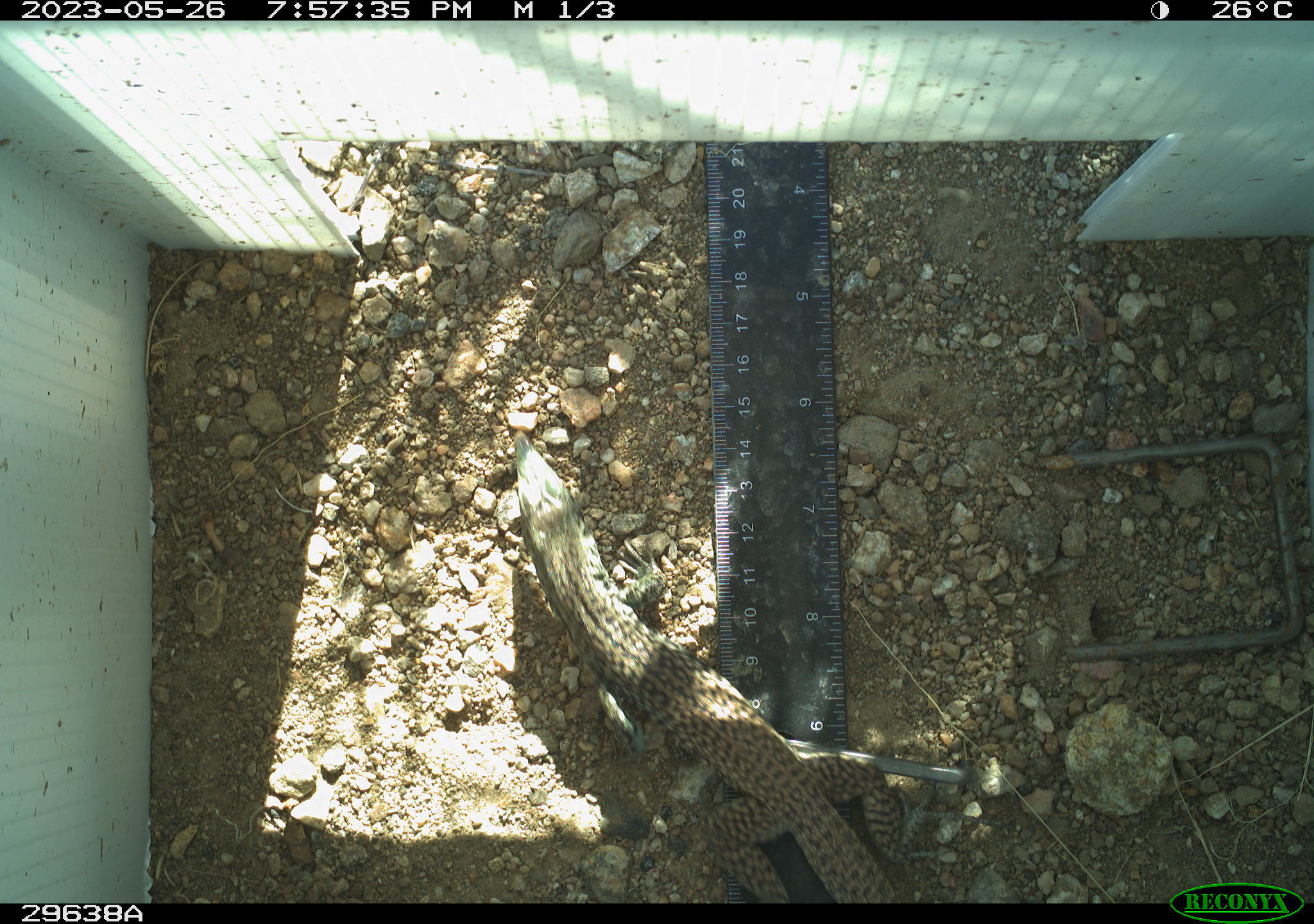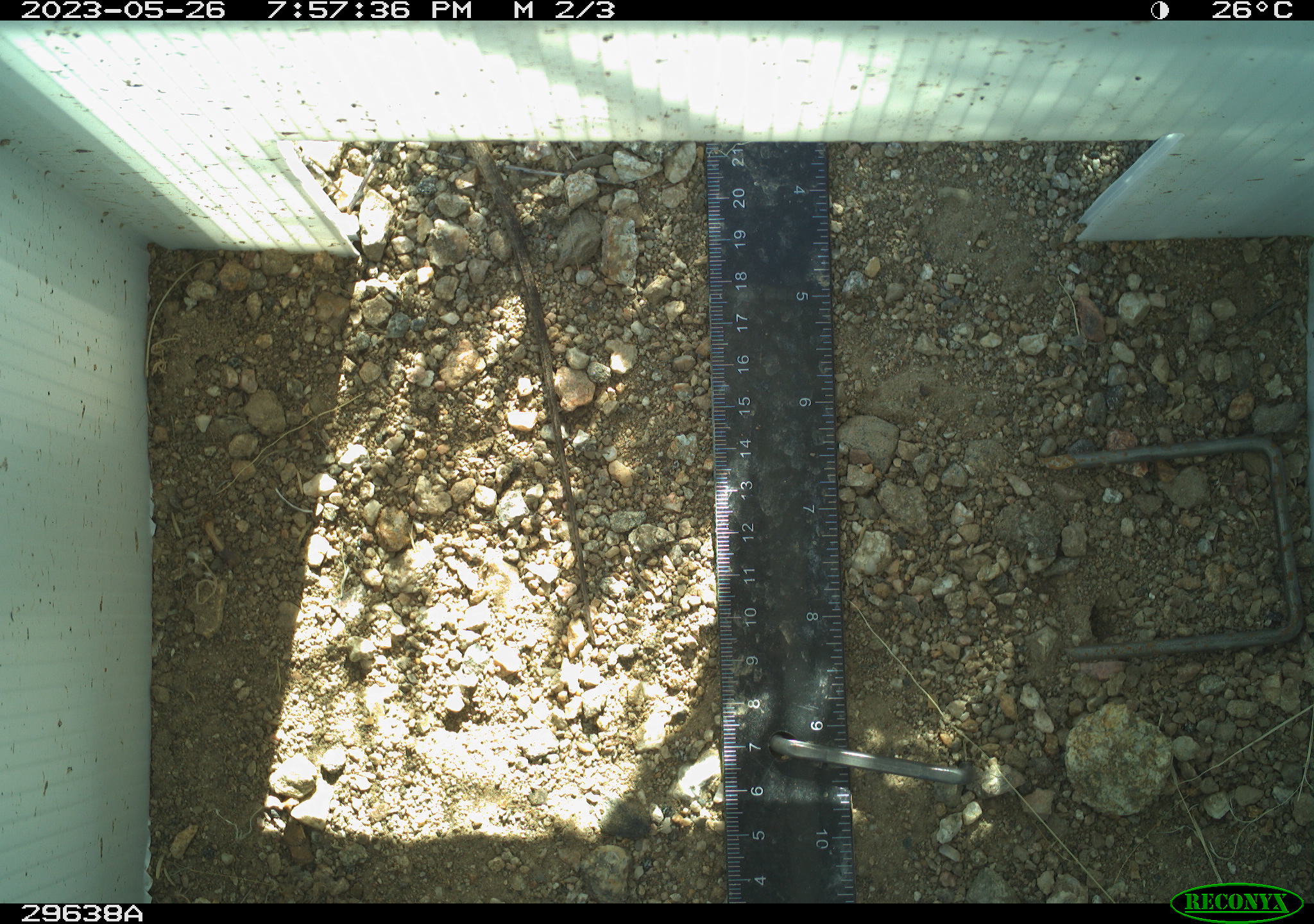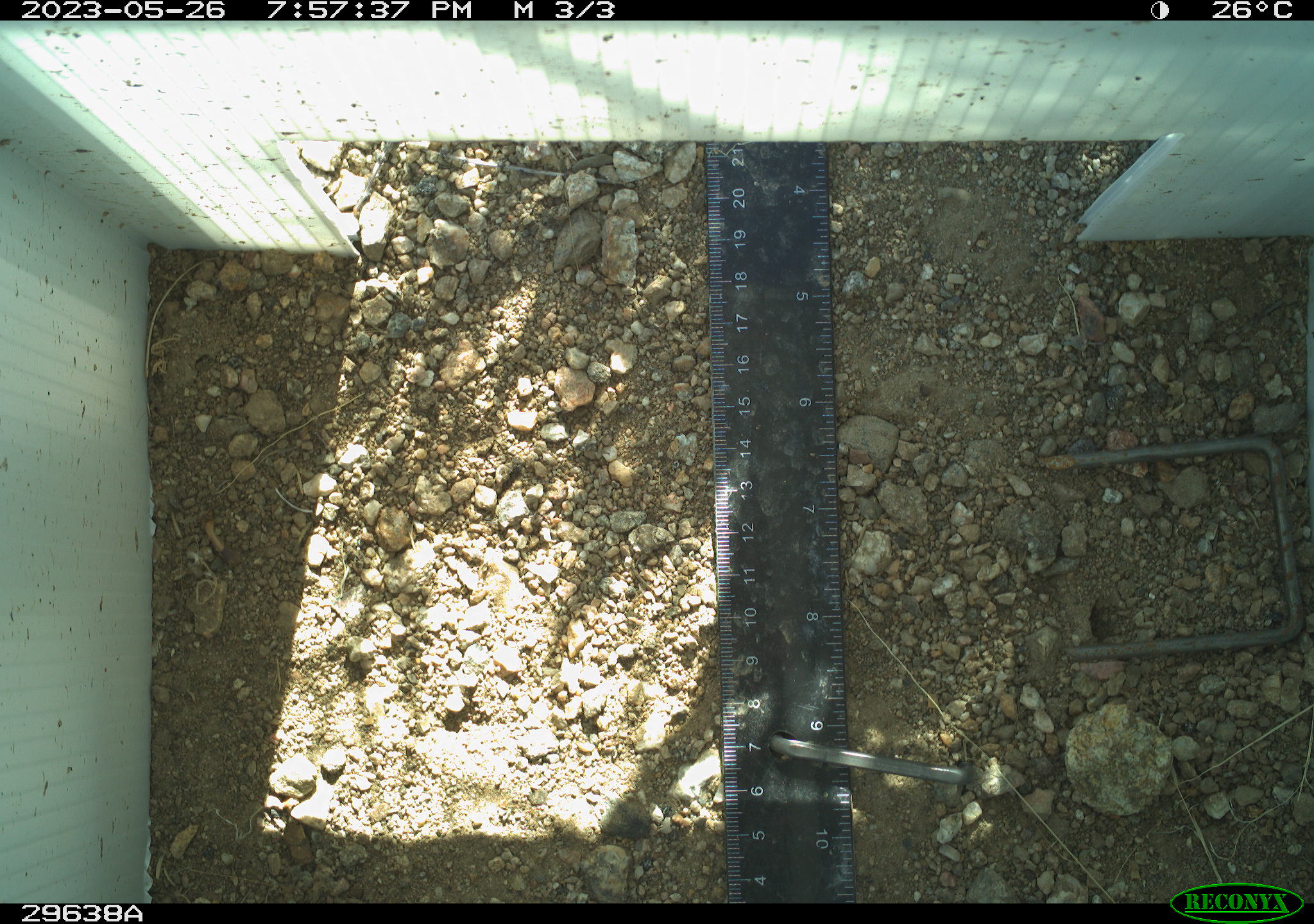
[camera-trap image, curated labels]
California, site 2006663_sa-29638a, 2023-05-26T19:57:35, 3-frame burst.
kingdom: Animalia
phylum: Chordata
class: Reptilia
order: Squamata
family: Teiidae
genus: Aspidoscelis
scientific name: Aspidoscelis tigris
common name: western whiptail